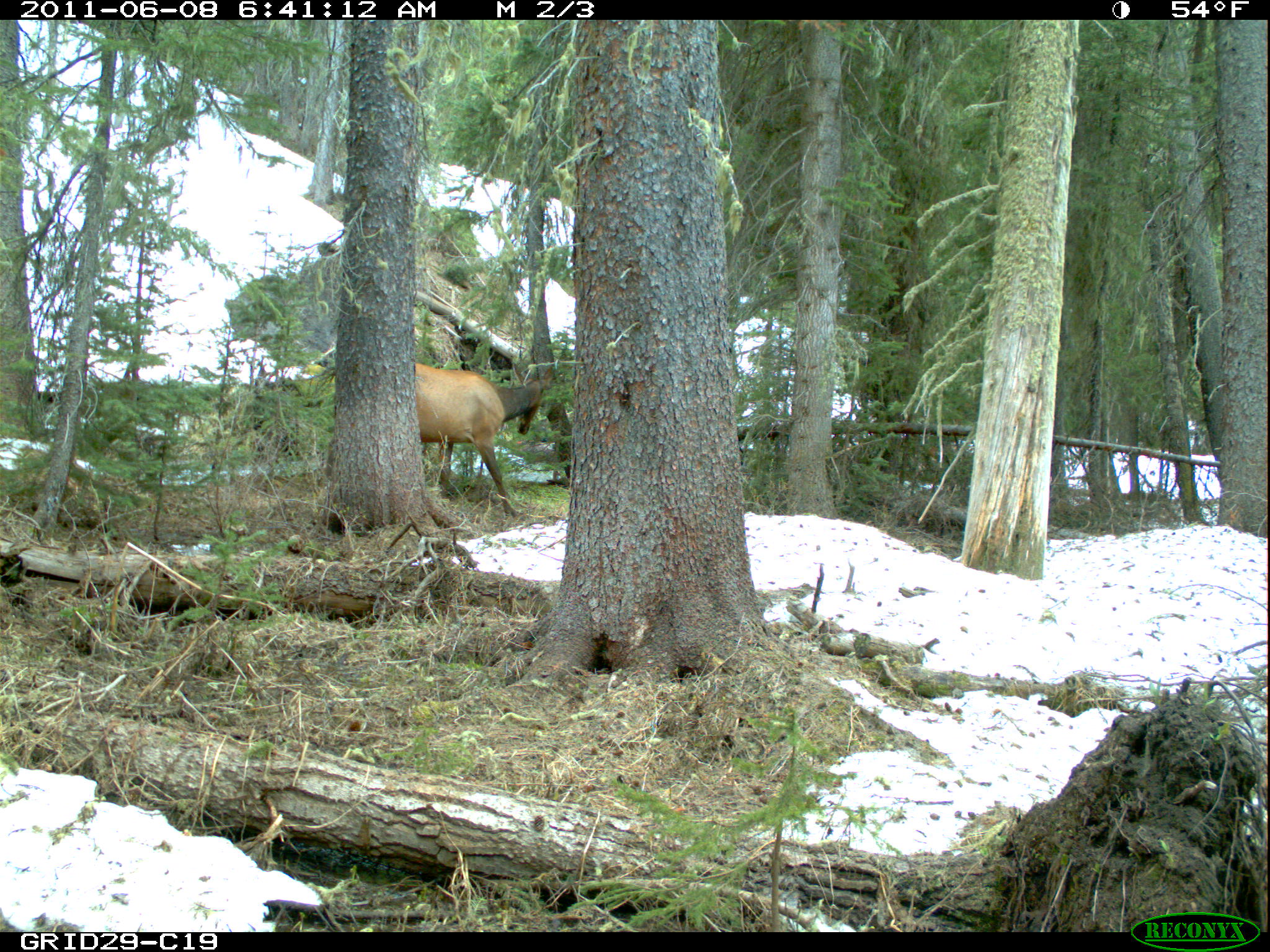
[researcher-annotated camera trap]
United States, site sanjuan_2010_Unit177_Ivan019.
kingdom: Animalia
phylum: Chordata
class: Mammalia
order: Artiodactyla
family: Cervidae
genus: Cervus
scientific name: Cervus elaphus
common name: red deer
Cervus elaphus (red deer).